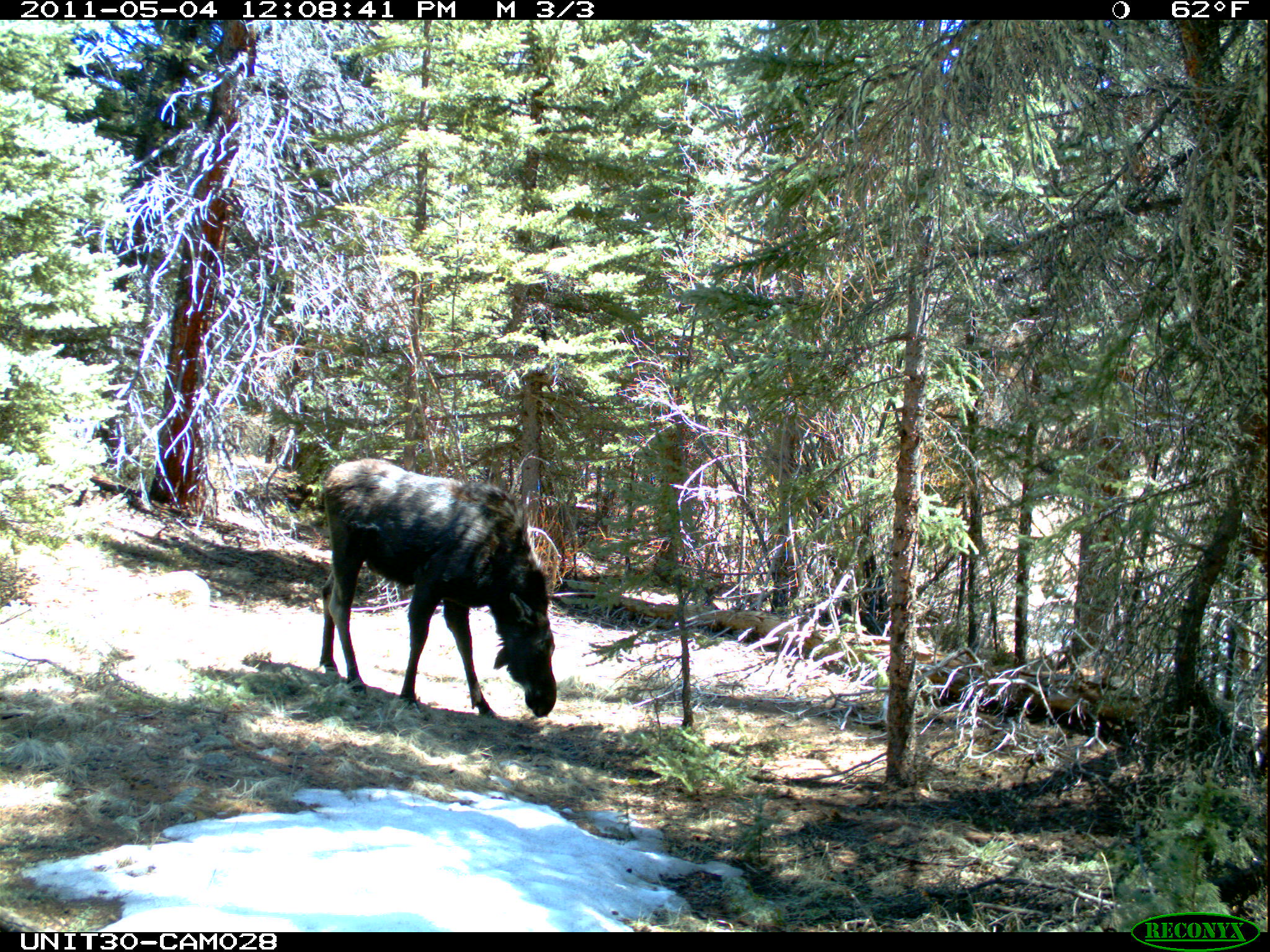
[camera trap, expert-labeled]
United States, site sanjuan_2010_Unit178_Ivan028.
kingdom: Animalia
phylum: Chordata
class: Mammalia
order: Artiodactyla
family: Cervidae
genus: Alces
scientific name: Alces alces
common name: moose